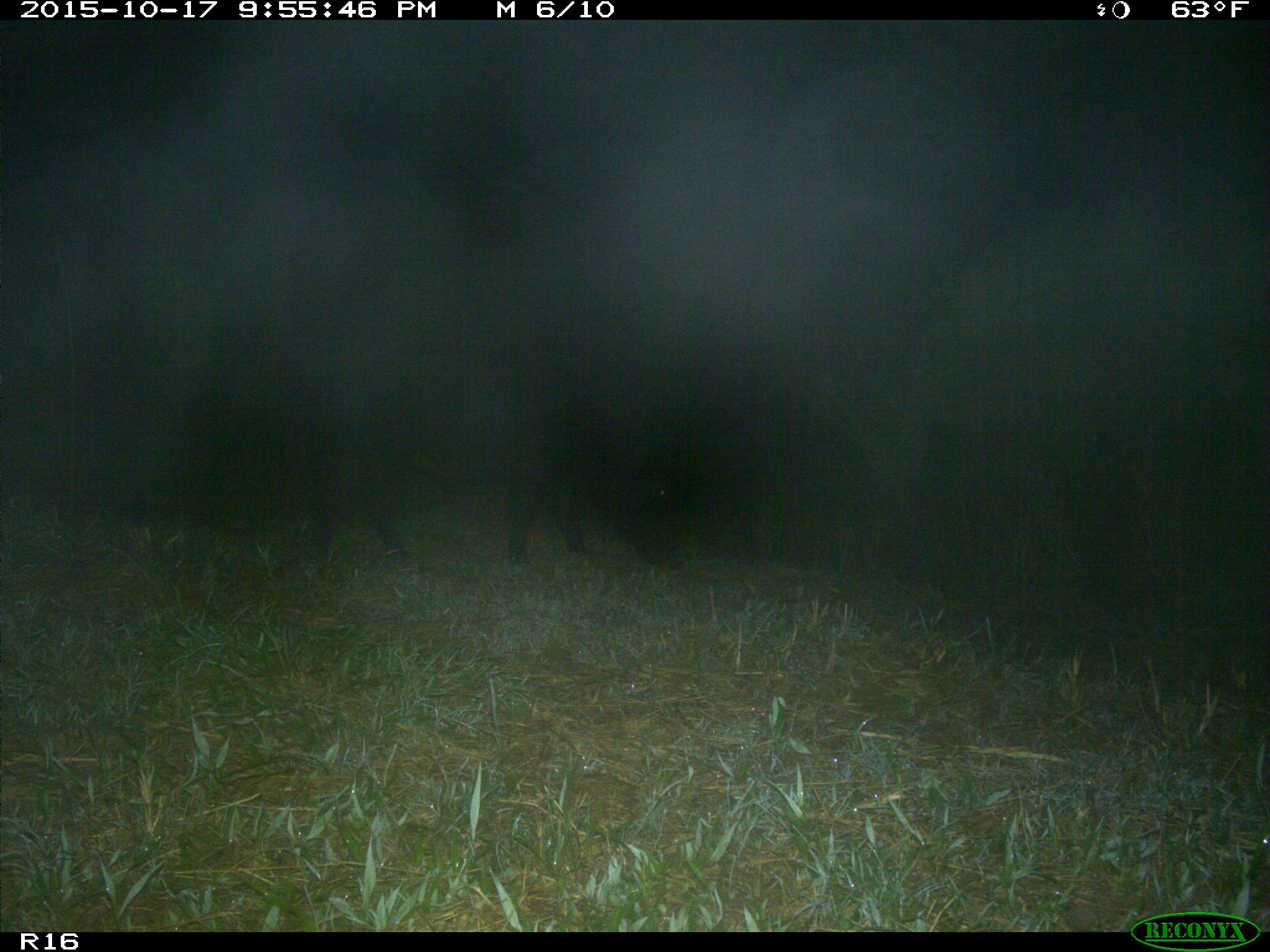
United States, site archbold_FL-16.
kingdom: Animalia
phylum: Chordata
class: Mammalia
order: Artiodactyla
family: Suidae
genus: Sus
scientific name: Sus scrofa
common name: wild boar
Sus scrofa (wild boar).